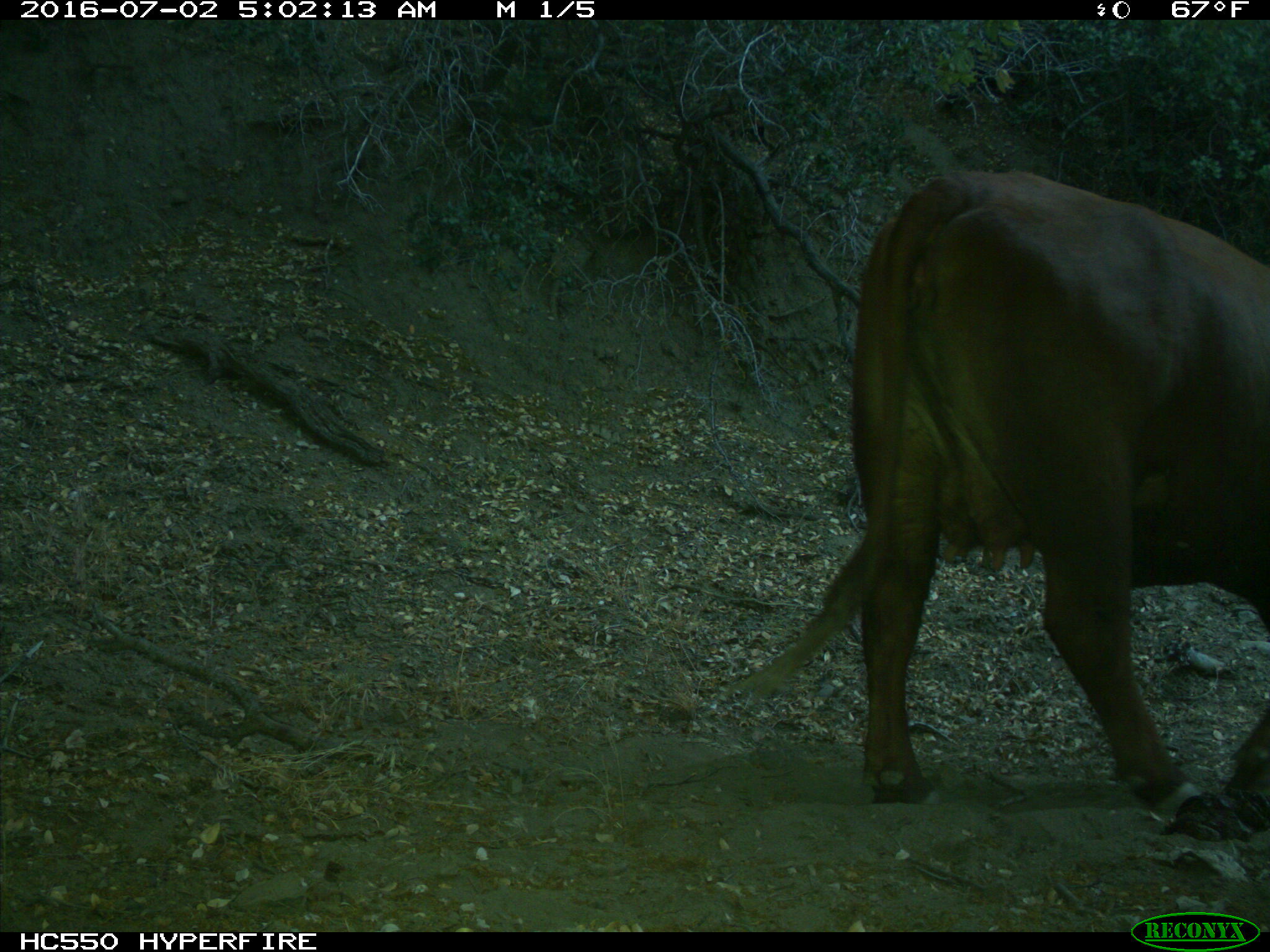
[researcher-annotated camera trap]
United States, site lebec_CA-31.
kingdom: Animalia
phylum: Chordata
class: Mammalia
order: Artiodactyla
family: Bovidae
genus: Bos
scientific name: Bos taurus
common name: domestic cow